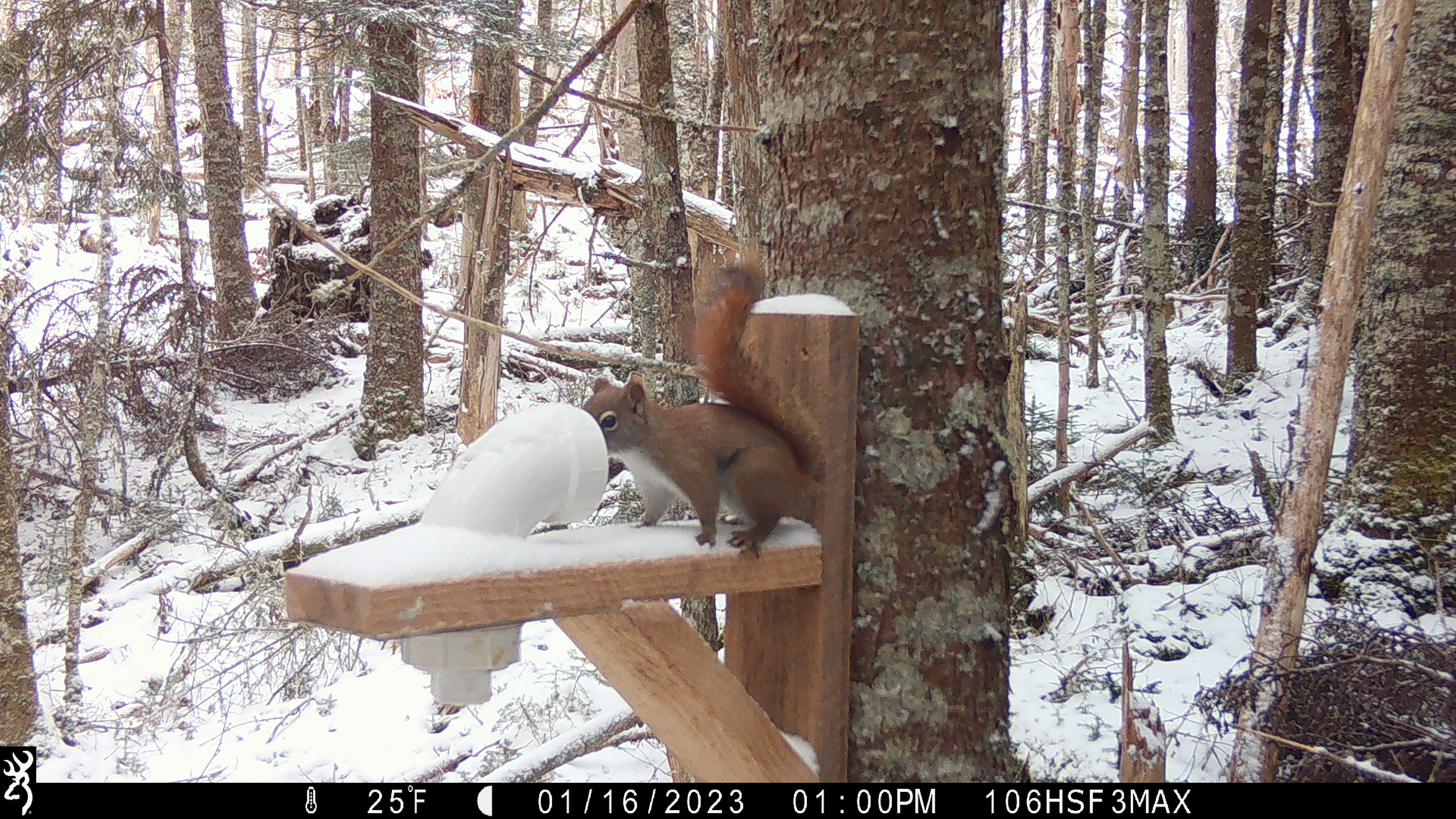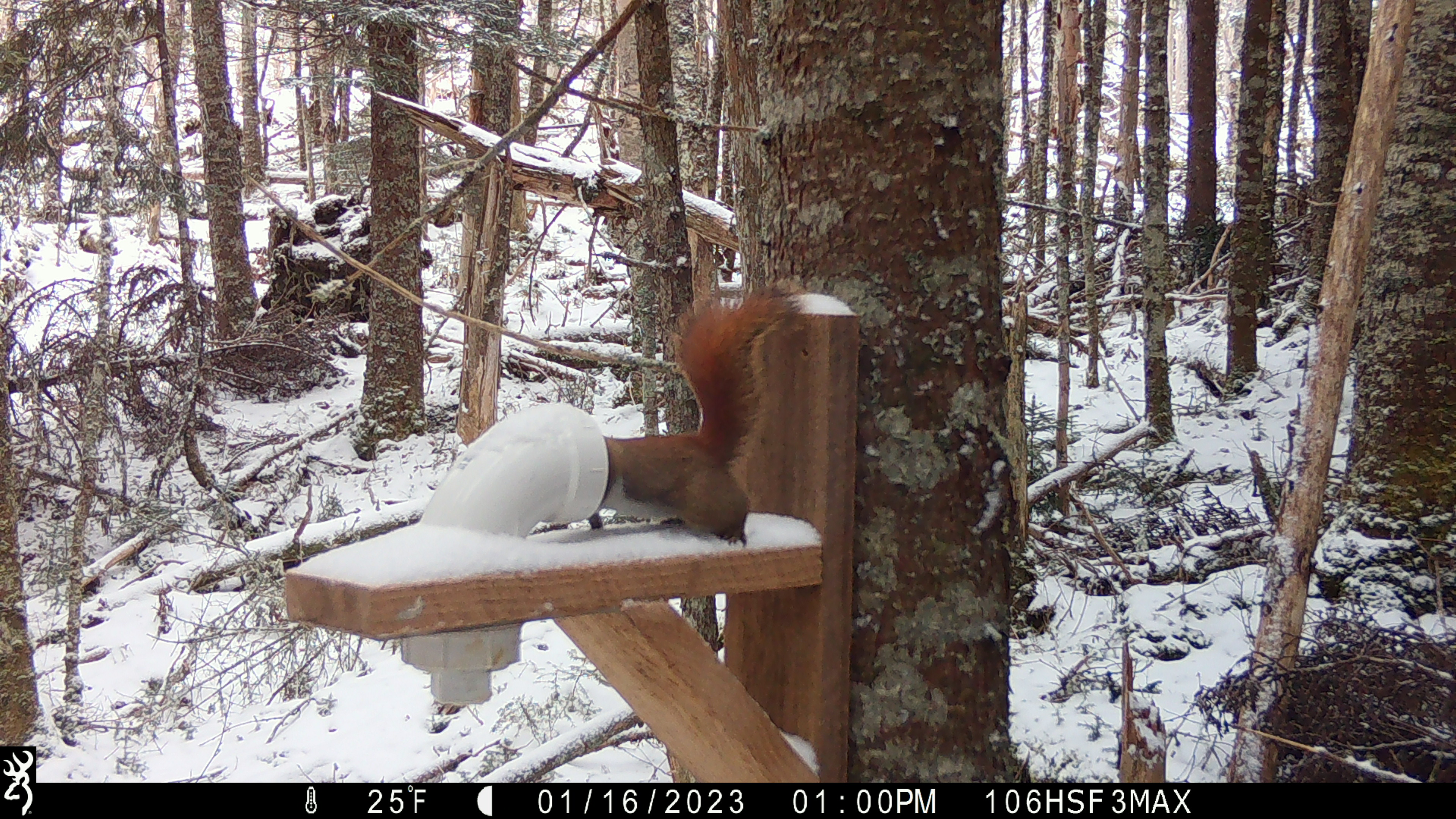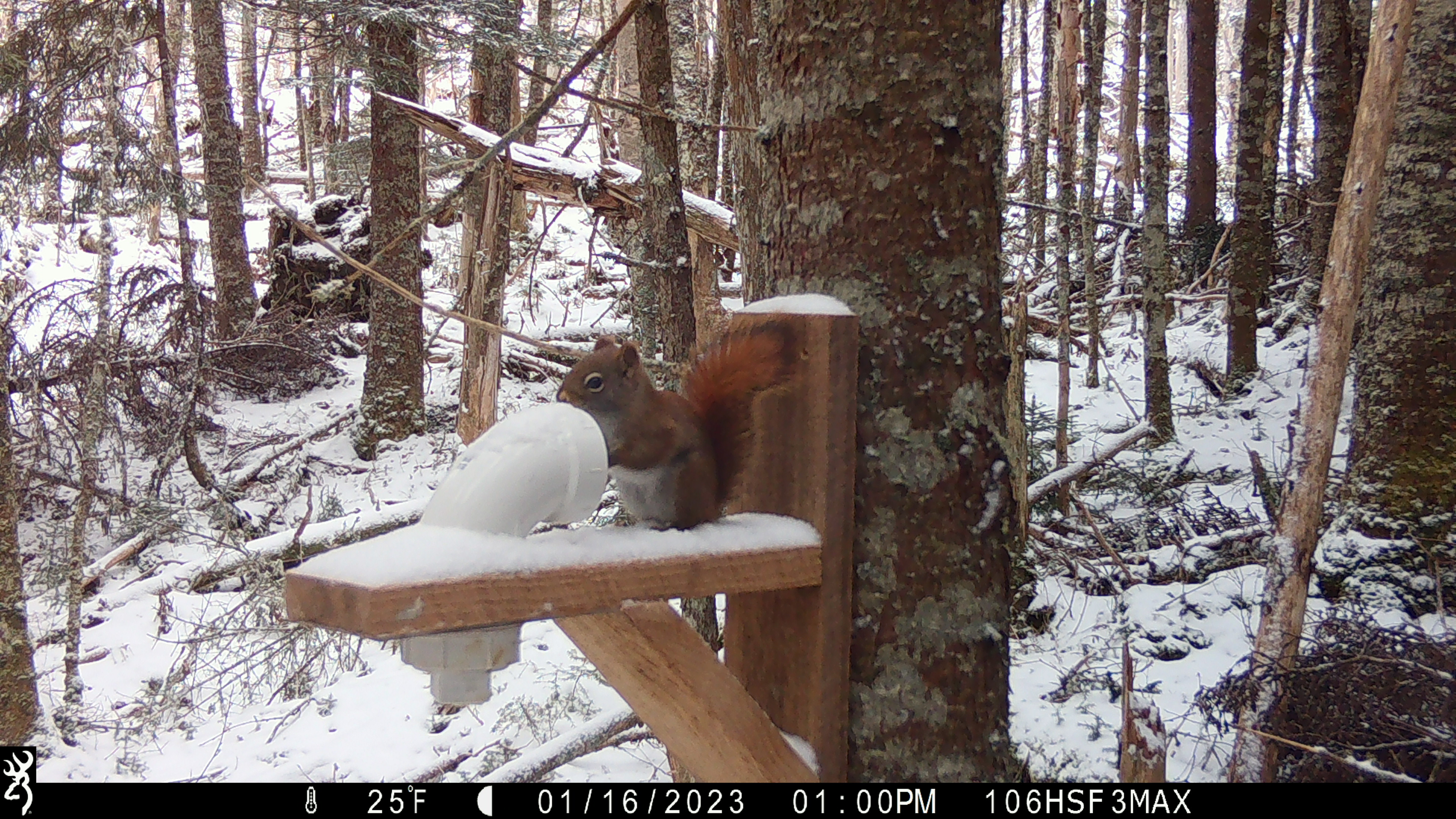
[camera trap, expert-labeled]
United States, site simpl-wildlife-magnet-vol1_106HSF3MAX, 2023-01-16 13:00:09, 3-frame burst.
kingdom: Animalia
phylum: Chordata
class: Mammalia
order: Rodentia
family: Sciuridae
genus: Tamiasciurus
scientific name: Tamiasciurus hudsonicus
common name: red squirrel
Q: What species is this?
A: Red squirrel (Tamiasciurus hudsonicus).